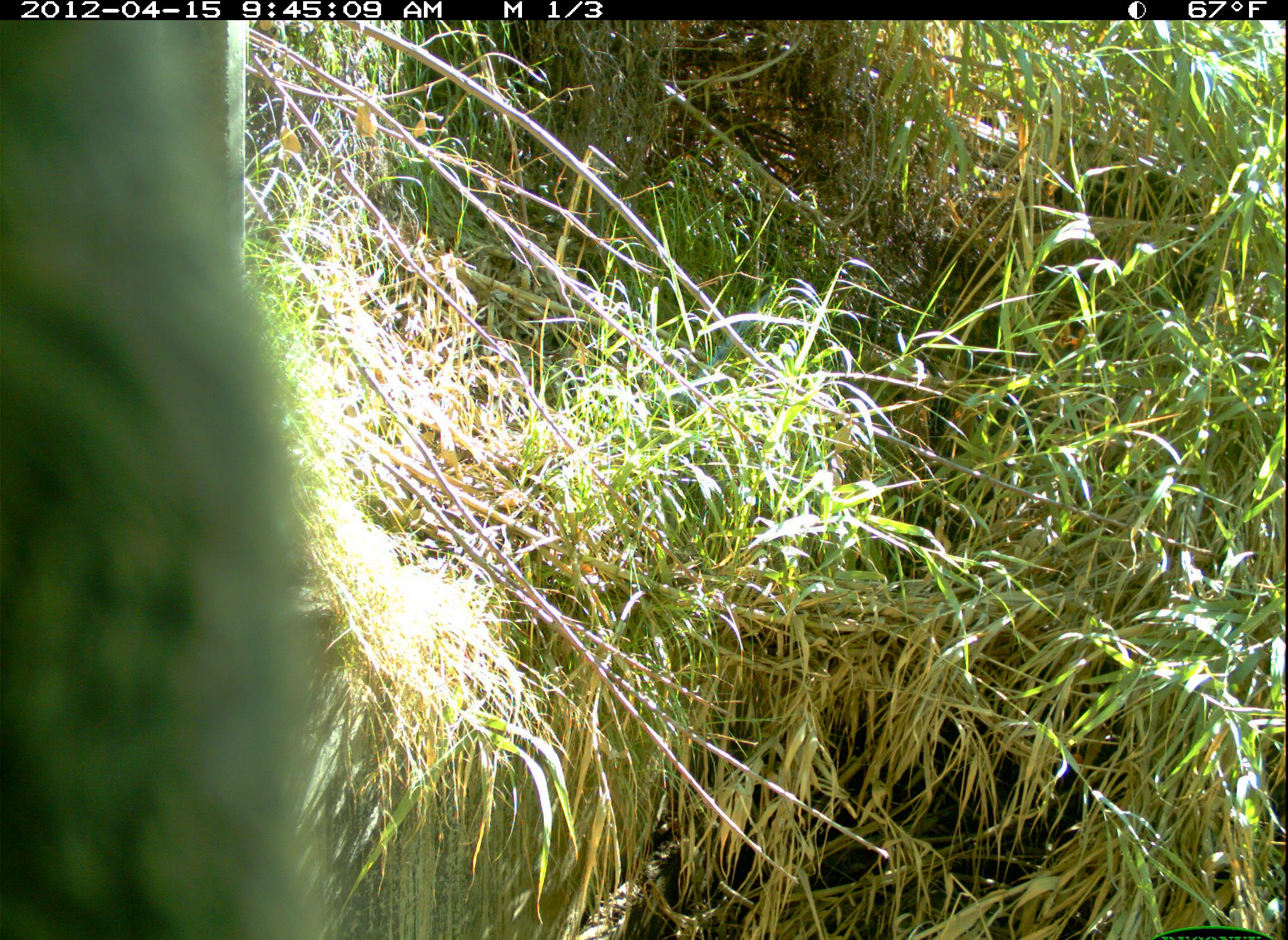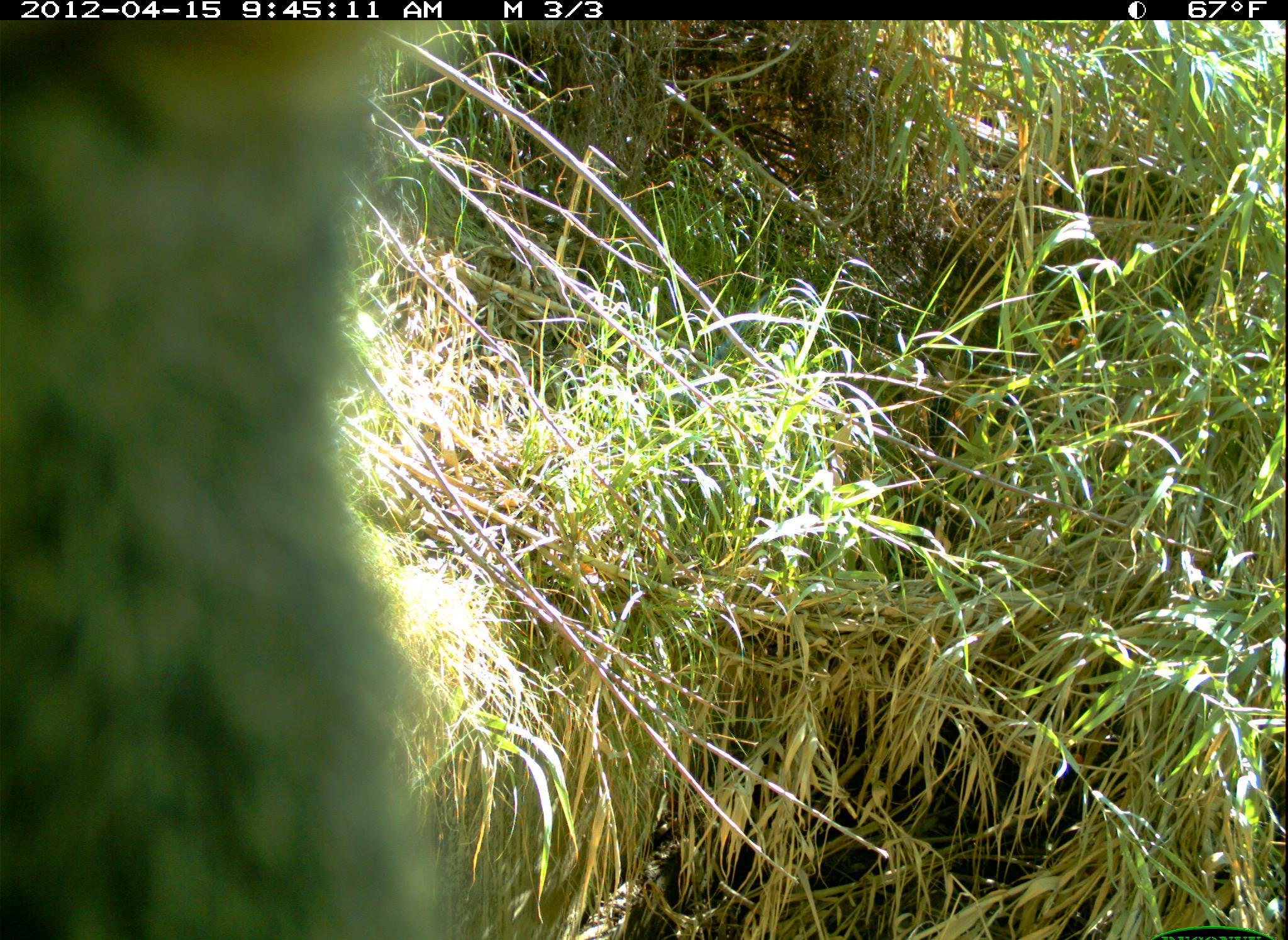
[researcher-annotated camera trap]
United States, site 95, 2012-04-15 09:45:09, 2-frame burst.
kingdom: Animalia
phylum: Chordata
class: Mammalia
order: Rodentia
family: Sciuridae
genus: Sciurus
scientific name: Sciurus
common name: squirrel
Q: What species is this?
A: Squirrel (Sciurus).